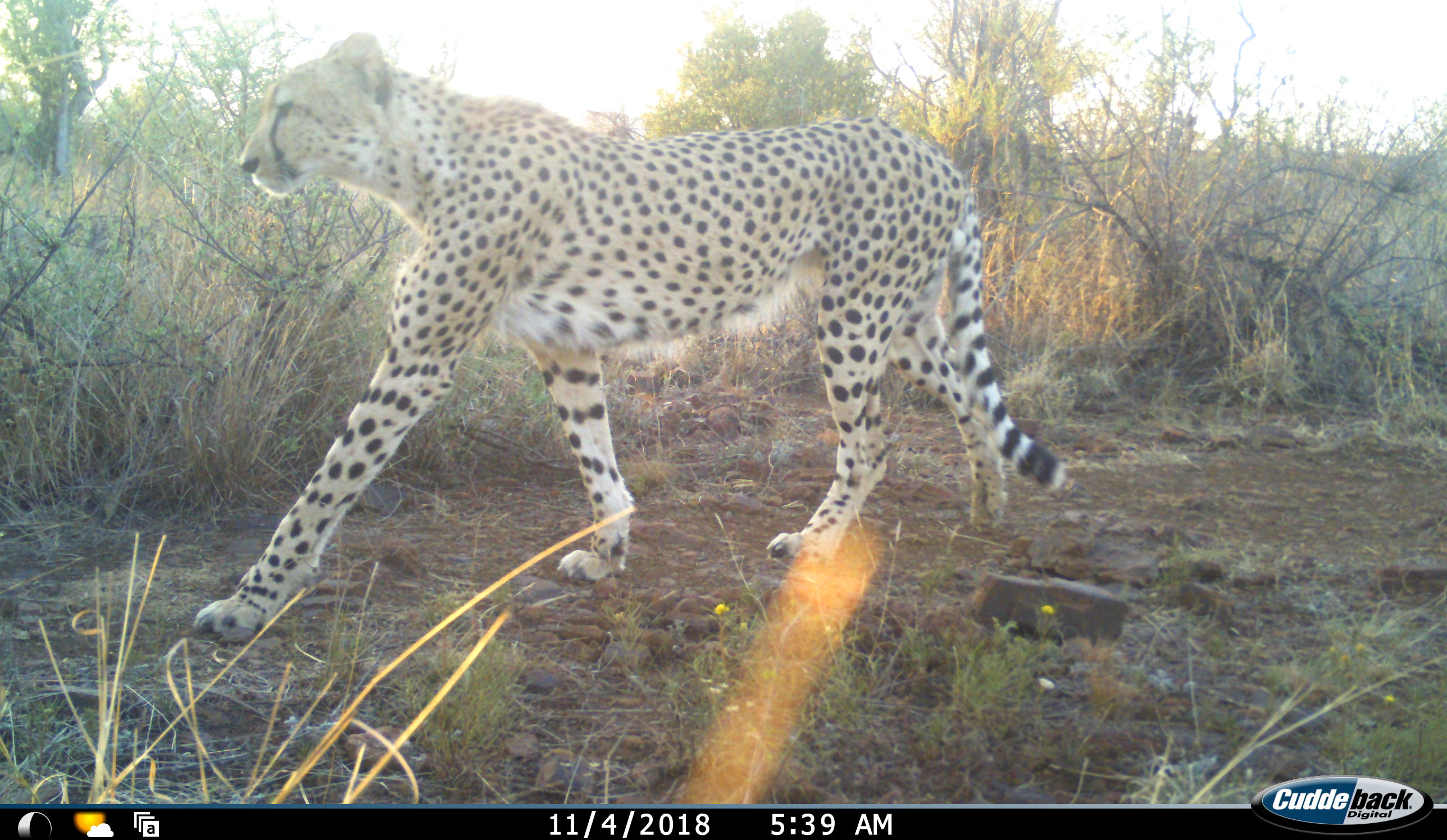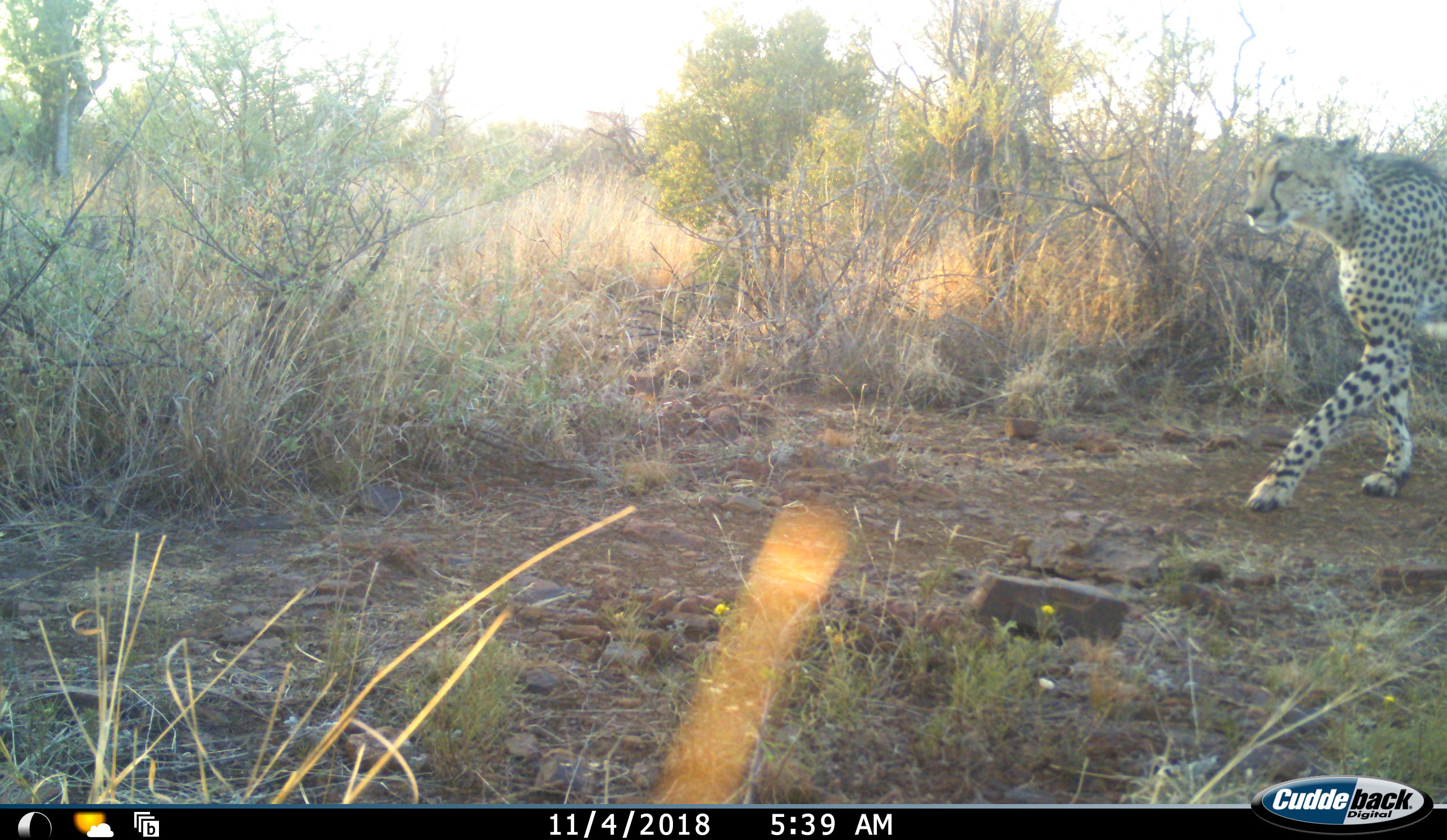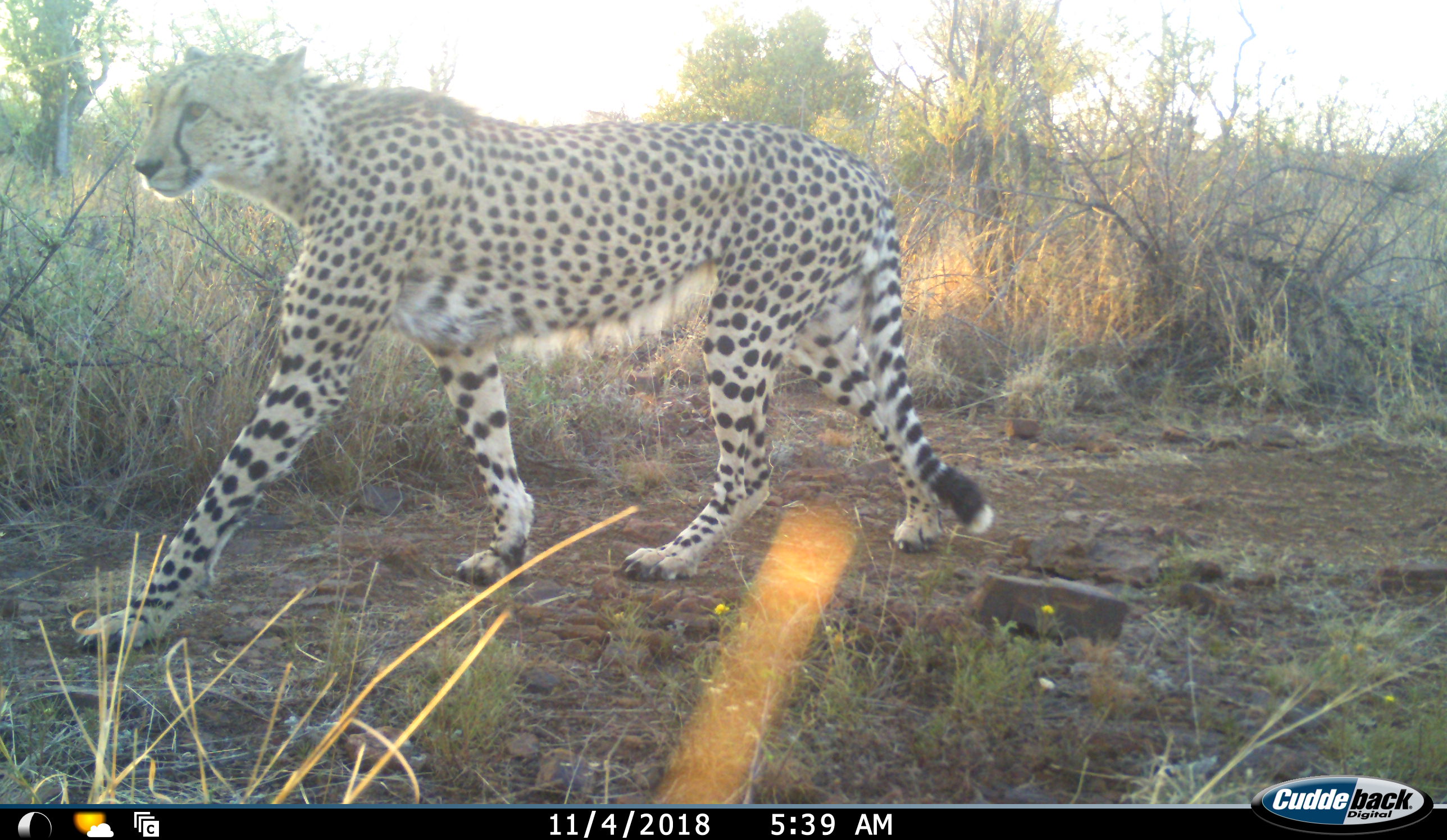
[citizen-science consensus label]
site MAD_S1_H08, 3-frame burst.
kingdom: Animalia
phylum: Chordata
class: Mammalia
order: Carnivora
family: Felidae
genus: Acinonyx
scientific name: Acinonyx jubatus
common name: cheetah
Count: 2.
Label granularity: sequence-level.